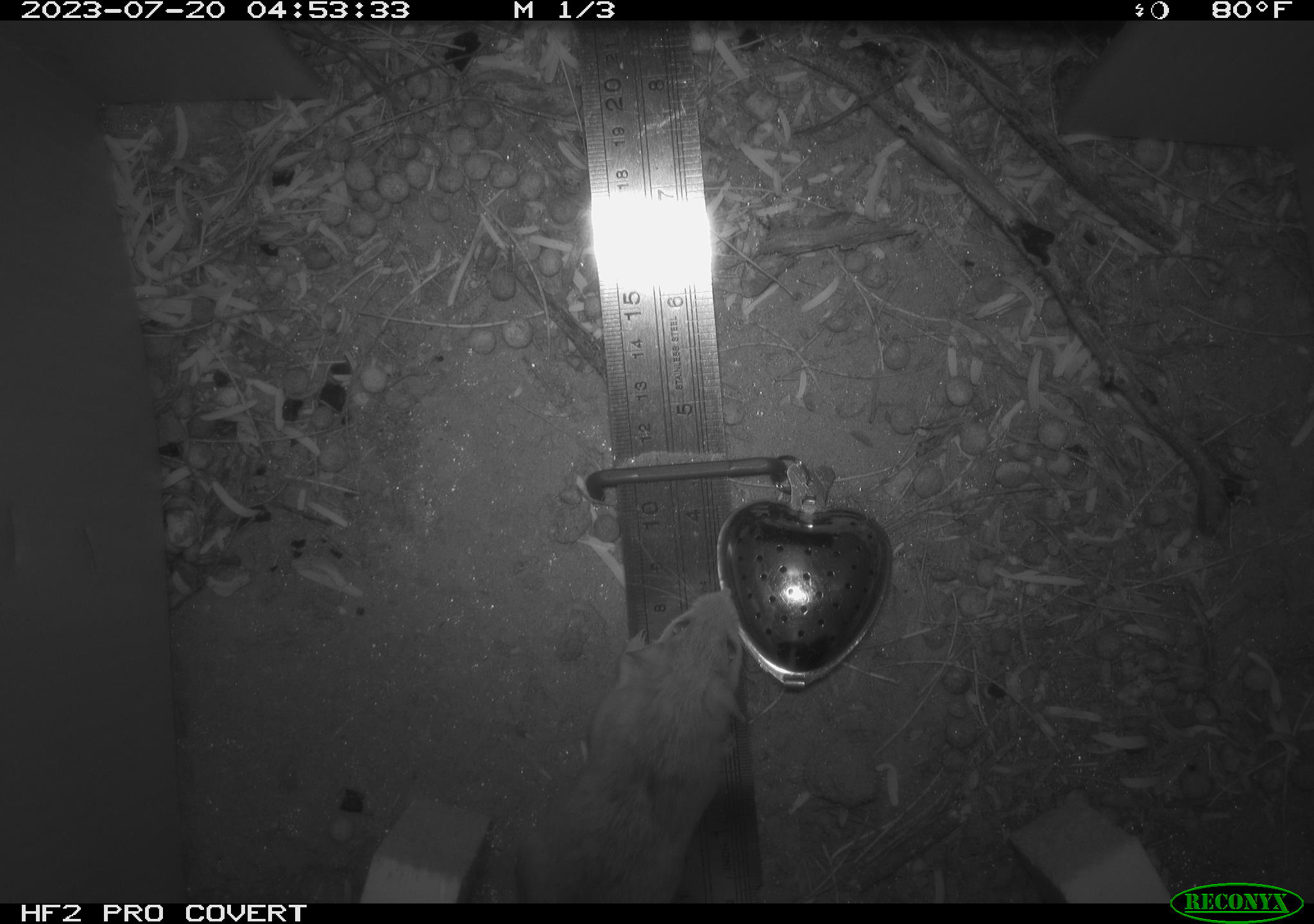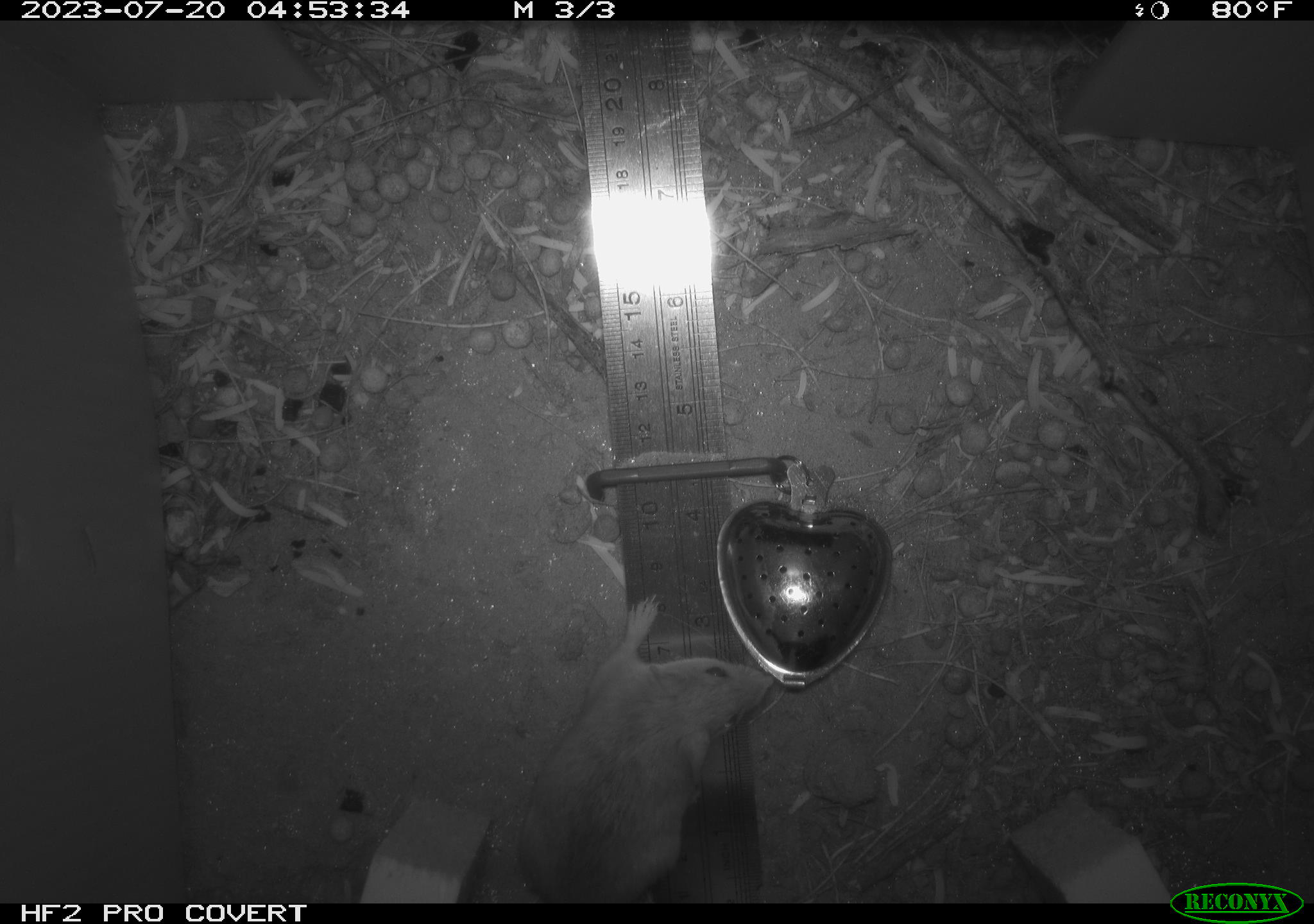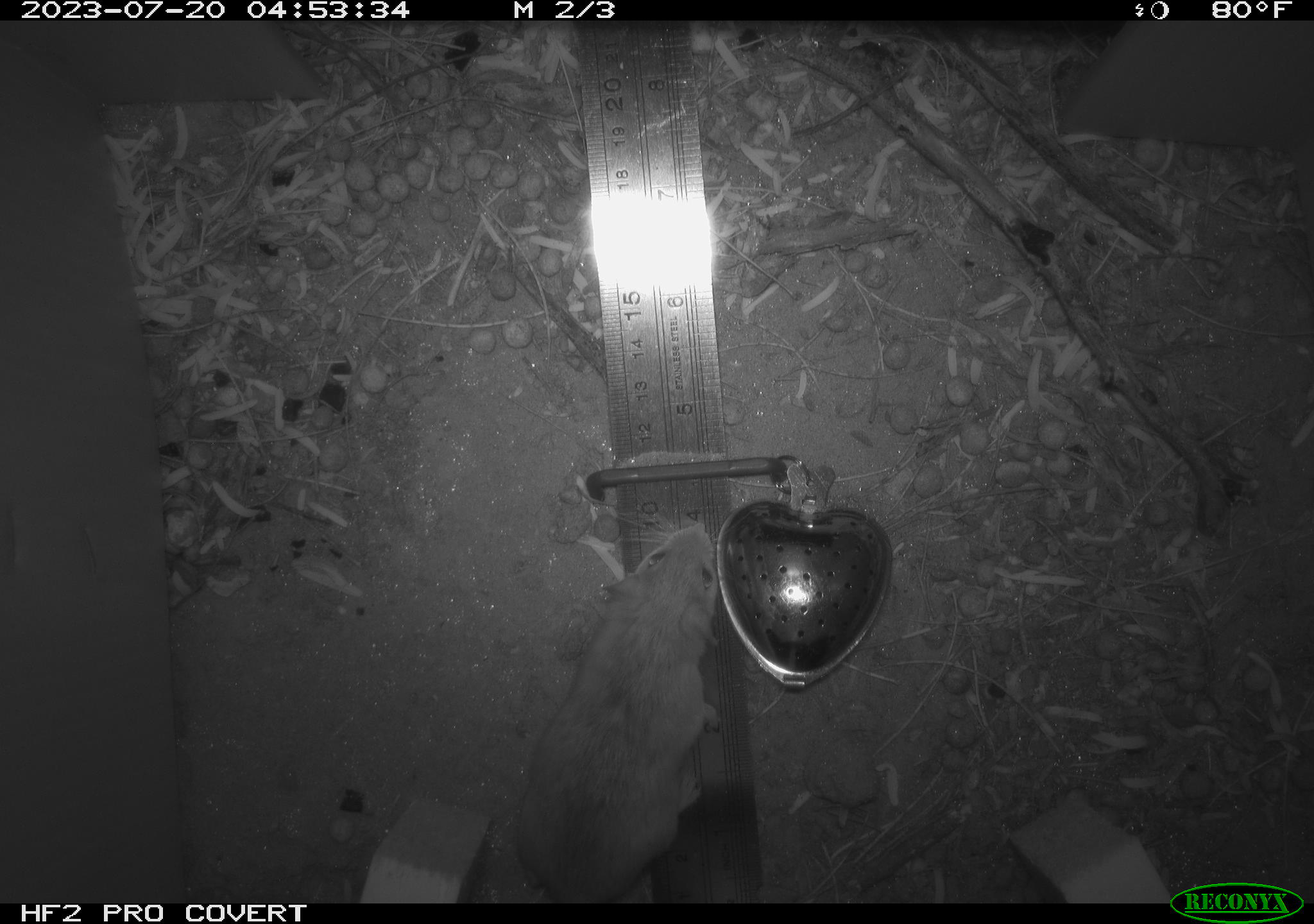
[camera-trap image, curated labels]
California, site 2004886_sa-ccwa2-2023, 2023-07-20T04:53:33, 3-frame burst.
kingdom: Animalia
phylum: Chordata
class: Mammalia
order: Rodentia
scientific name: Rodentia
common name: rodent